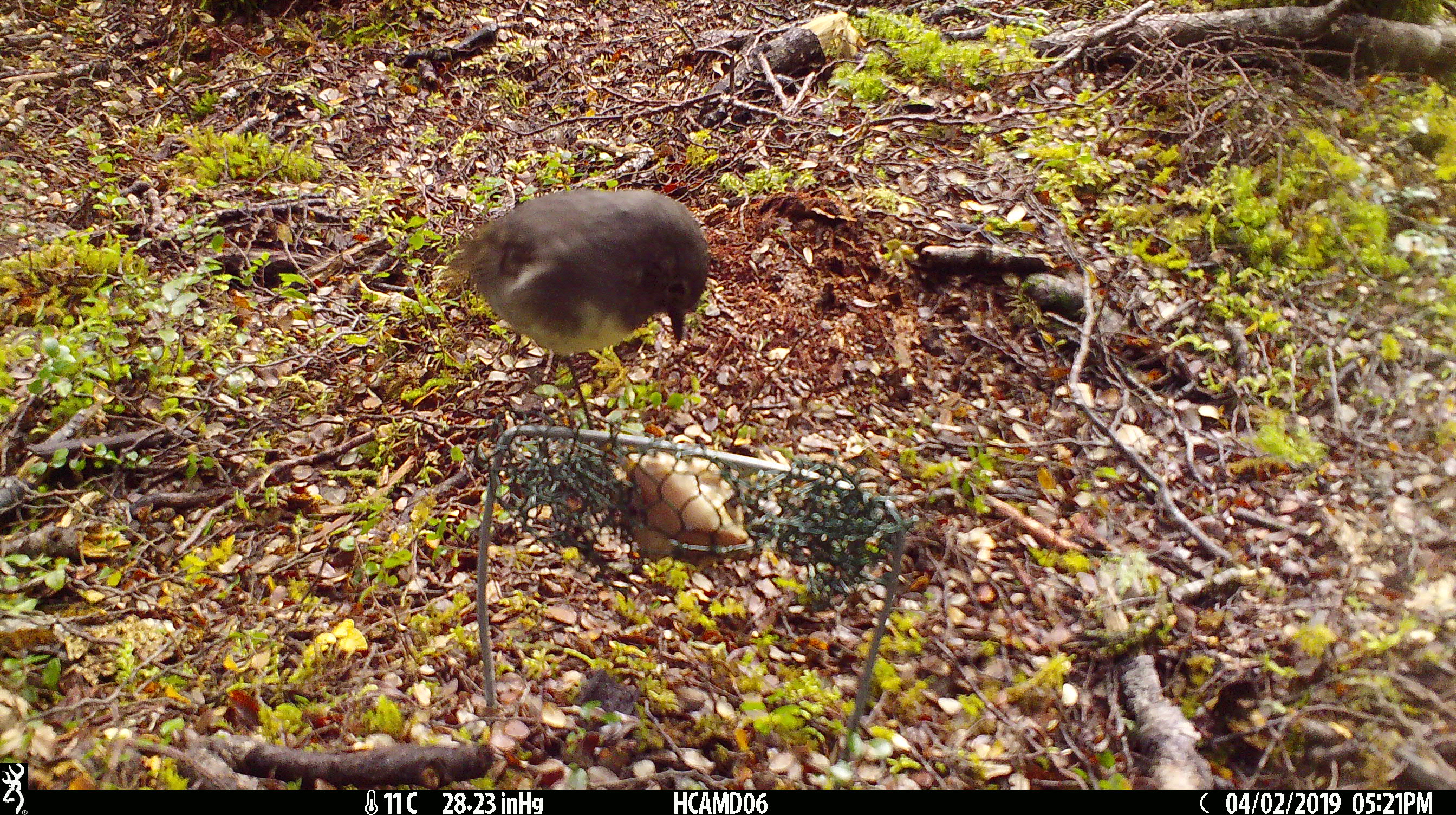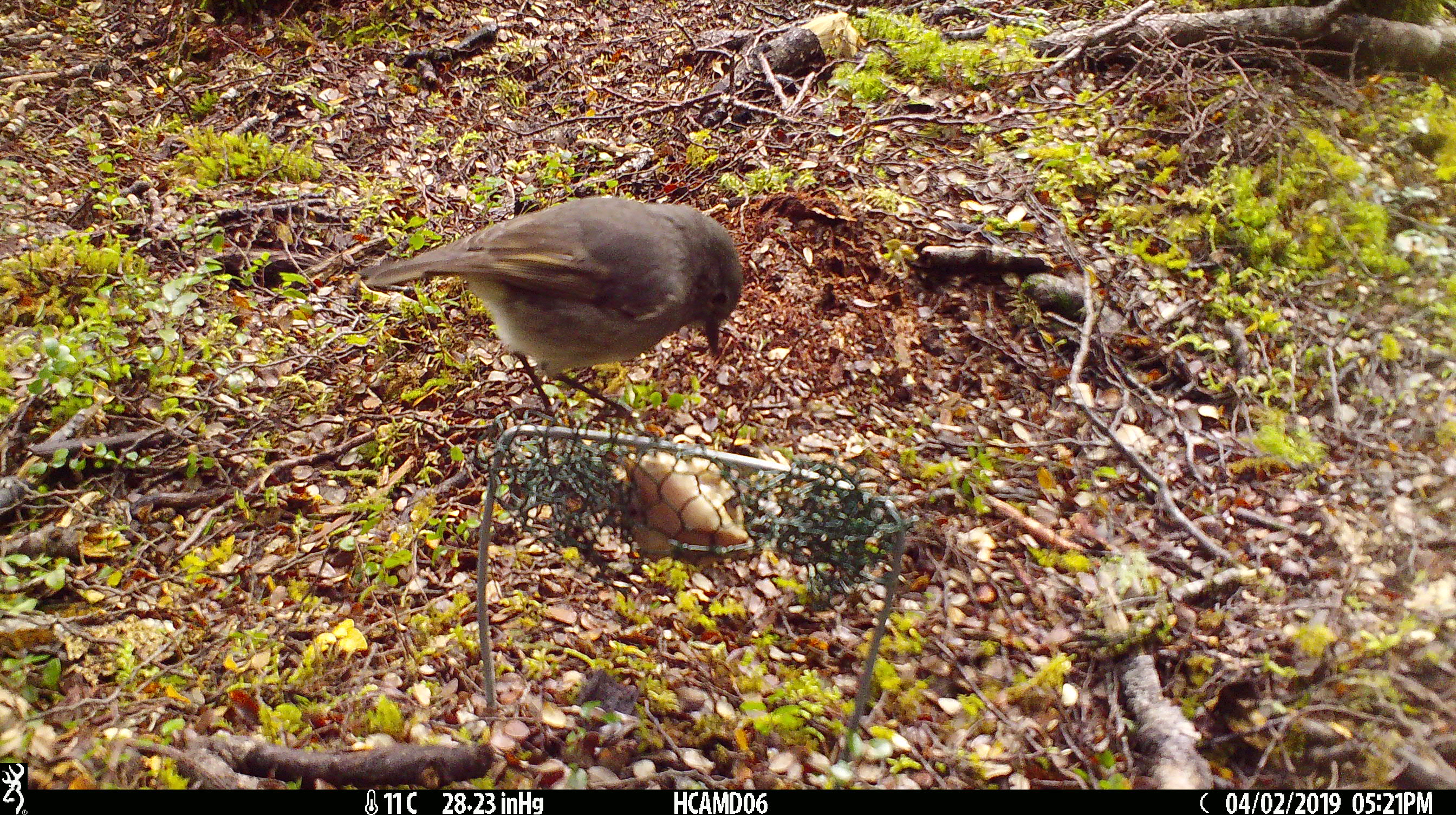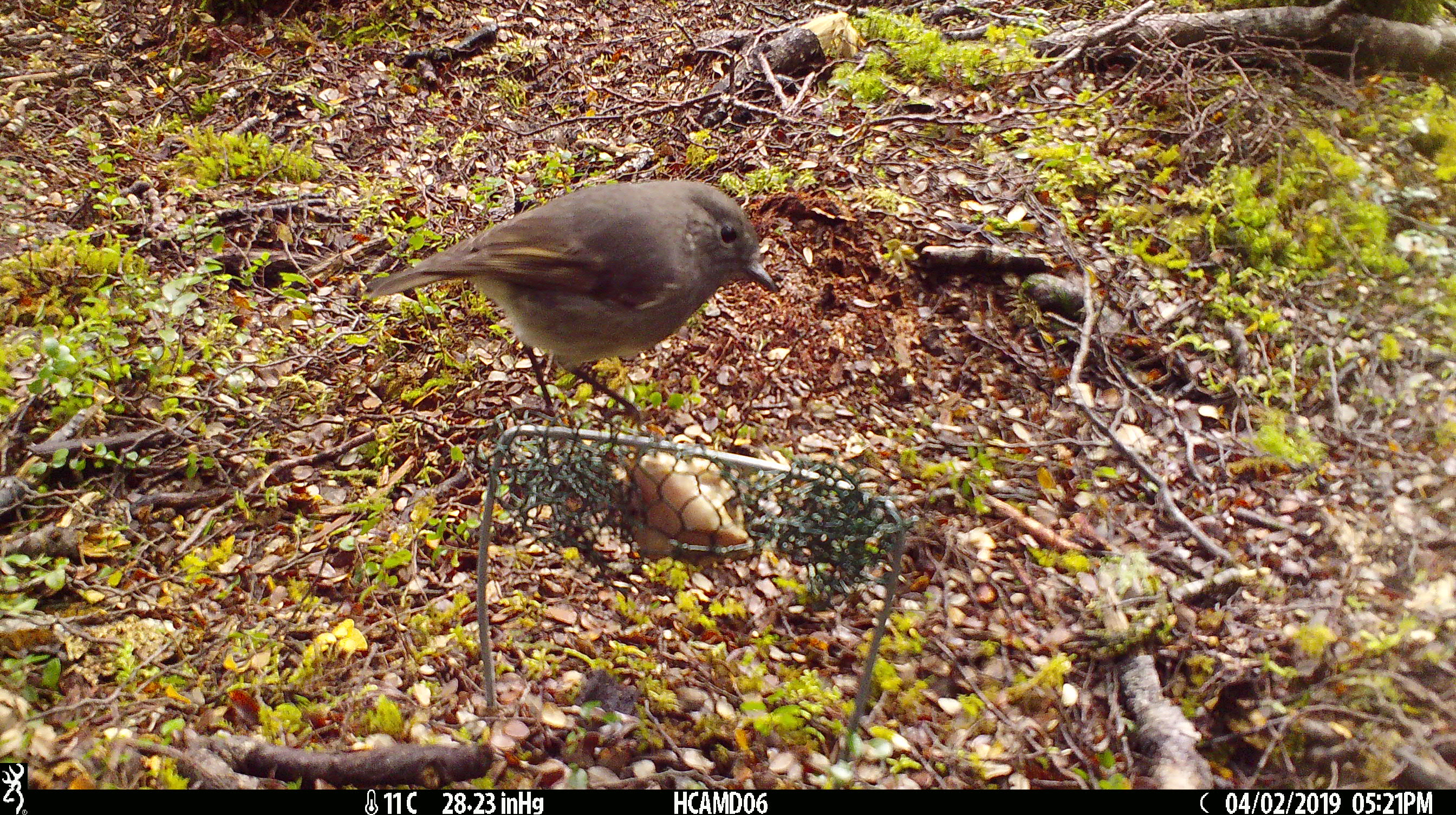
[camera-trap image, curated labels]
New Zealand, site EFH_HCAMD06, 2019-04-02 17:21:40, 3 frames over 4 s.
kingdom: Animalia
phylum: Chordata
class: Aves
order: Passeriformes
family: Petroicidae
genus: Petroica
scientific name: Petroica australis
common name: new zealand robin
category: robin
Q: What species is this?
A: Robin (new zealand robin) (Petroica australis).